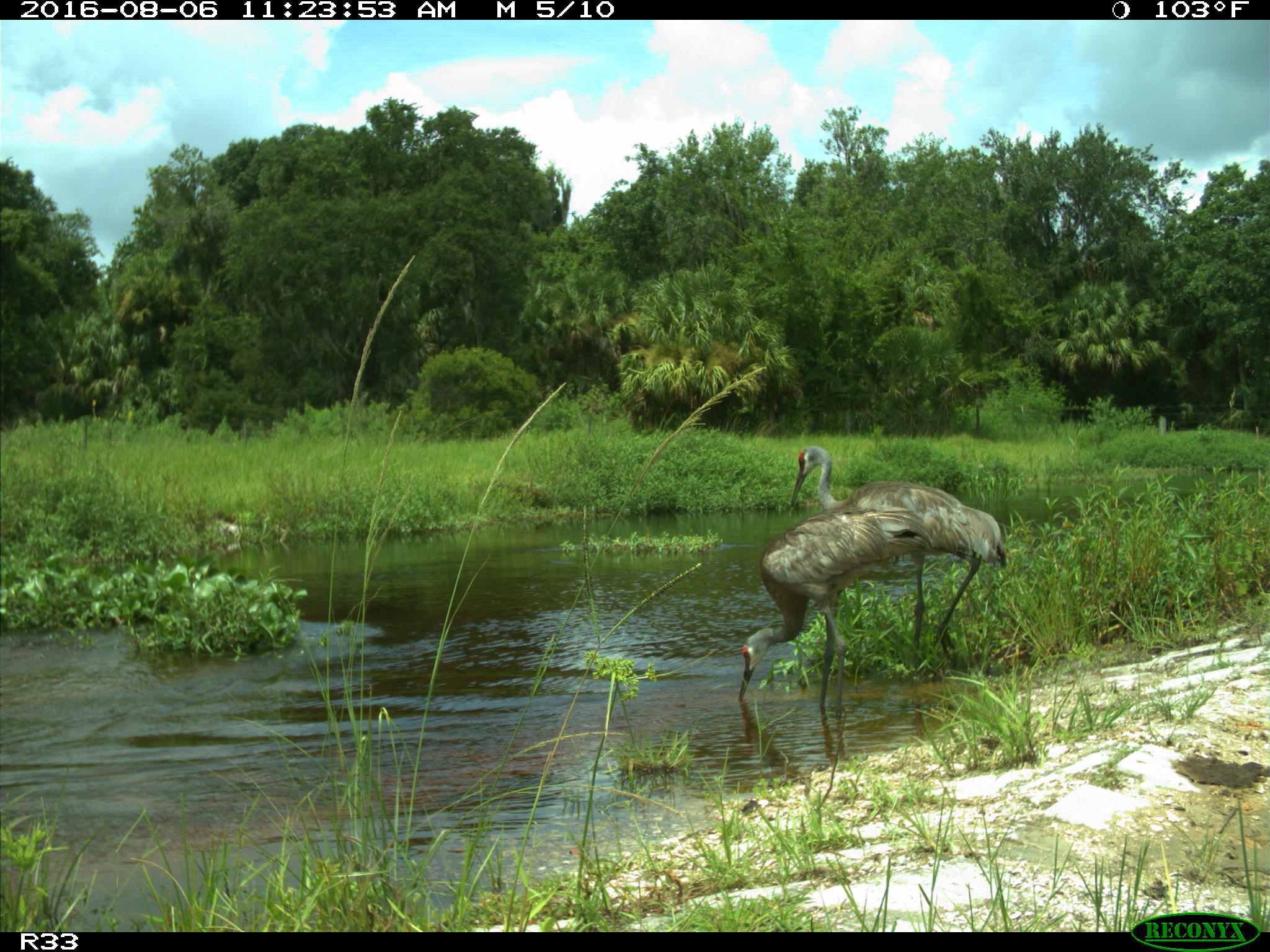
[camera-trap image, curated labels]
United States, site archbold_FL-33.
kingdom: Animalia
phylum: Chordata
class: Aves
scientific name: Aves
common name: birds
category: unidentified bird